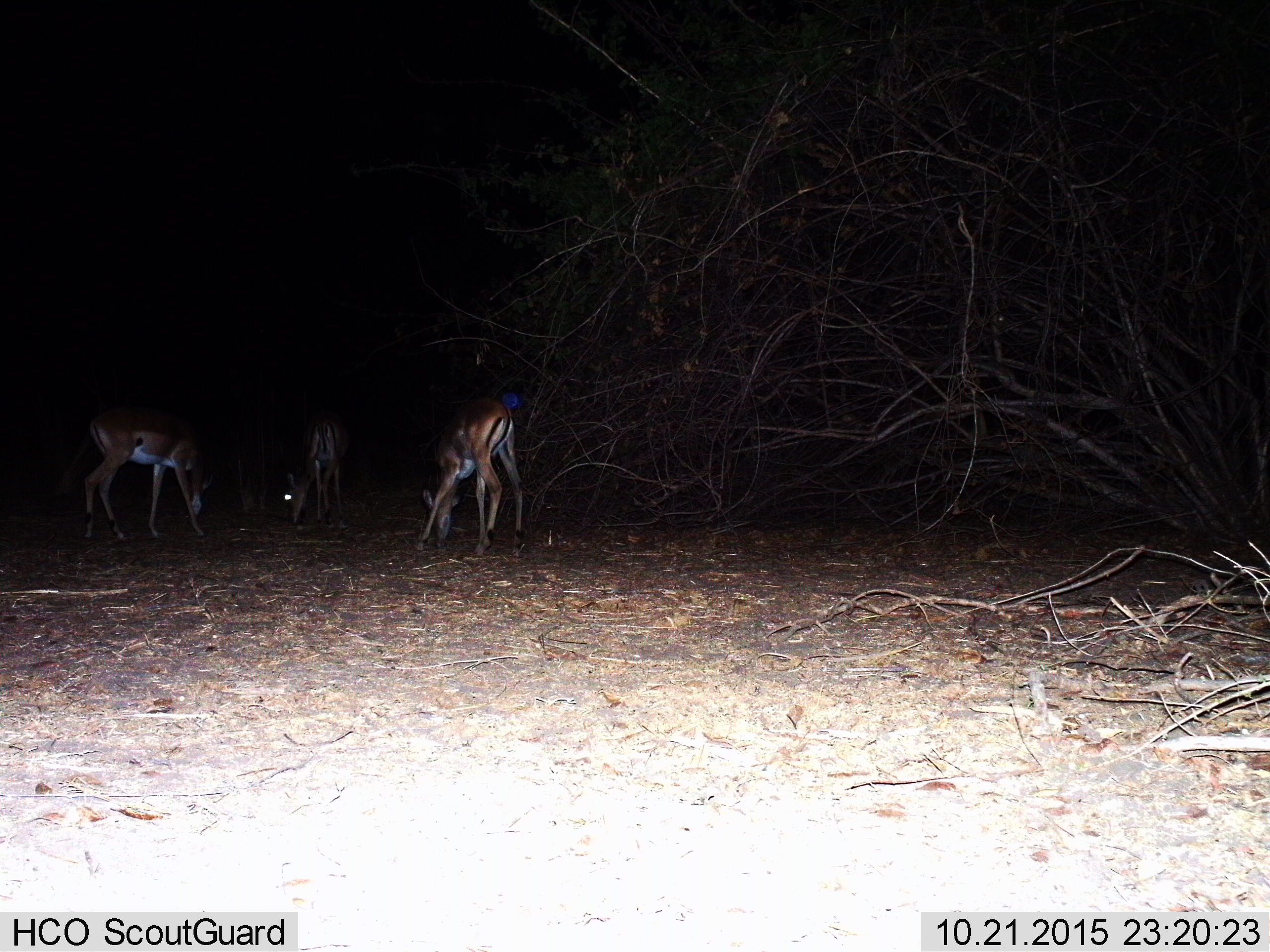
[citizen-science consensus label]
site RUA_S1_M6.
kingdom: Animalia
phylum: Chordata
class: Mammalia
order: Artiodactyla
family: Bovidae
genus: Aepyceros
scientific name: Aepyceros melampus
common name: impala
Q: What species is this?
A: Impala (Aepyceros melampus).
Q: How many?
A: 3.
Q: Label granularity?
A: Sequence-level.